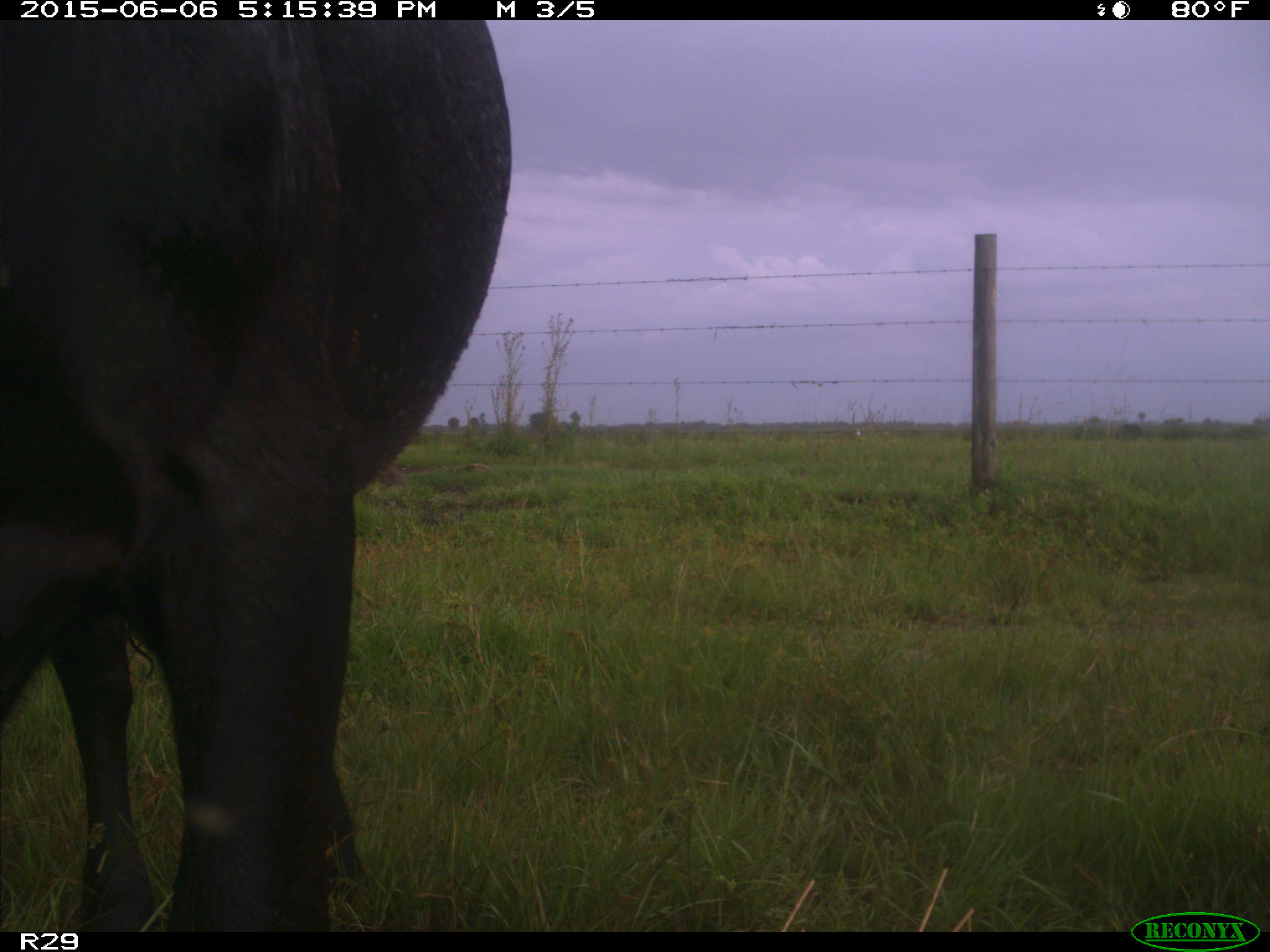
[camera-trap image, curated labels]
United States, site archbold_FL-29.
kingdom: Animalia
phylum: Chordata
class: Mammalia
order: Artiodactyla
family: Bovidae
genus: Bos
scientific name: Bos taurus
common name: domestic cow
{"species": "Bos taurus (domestic cow)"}